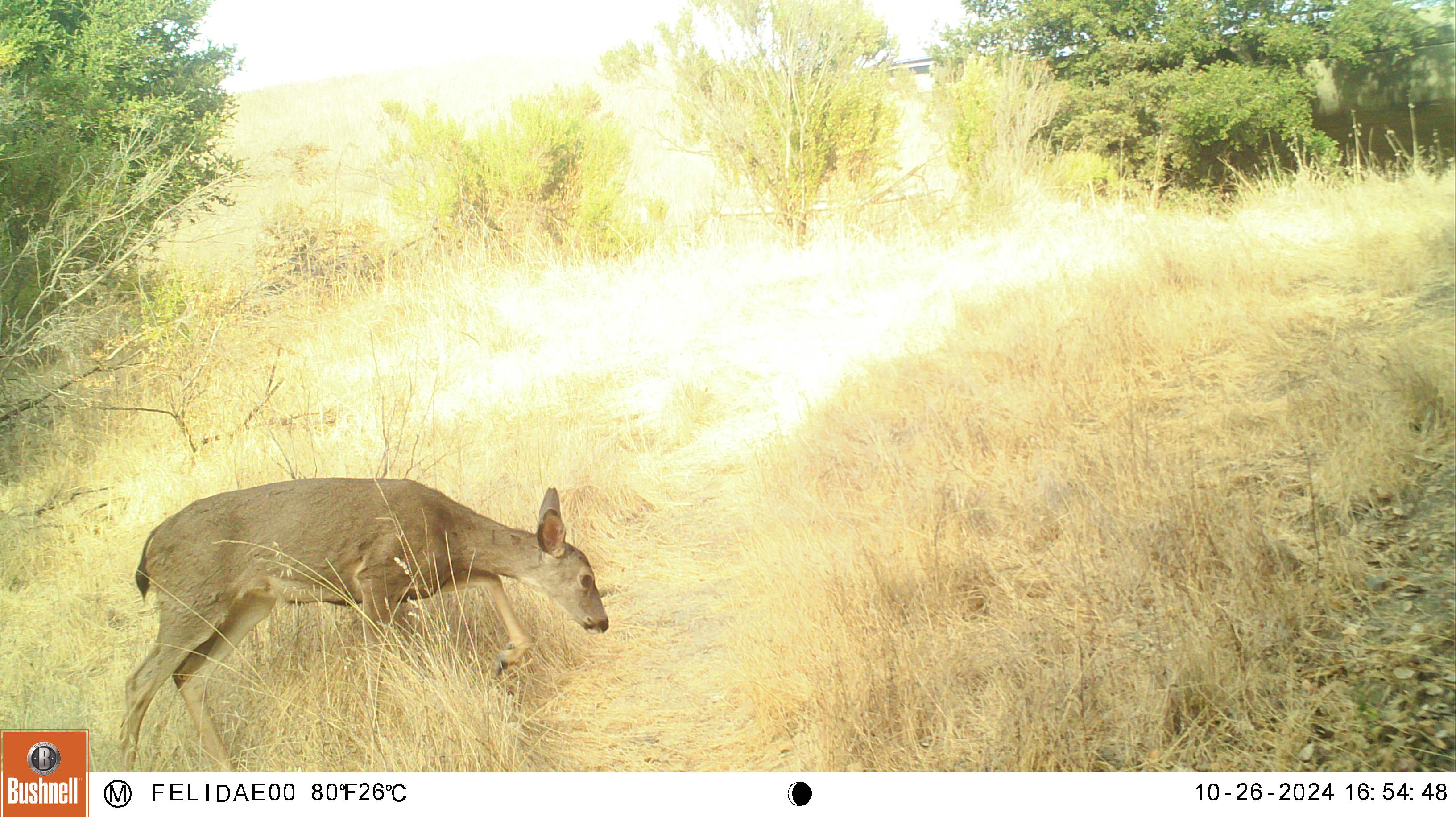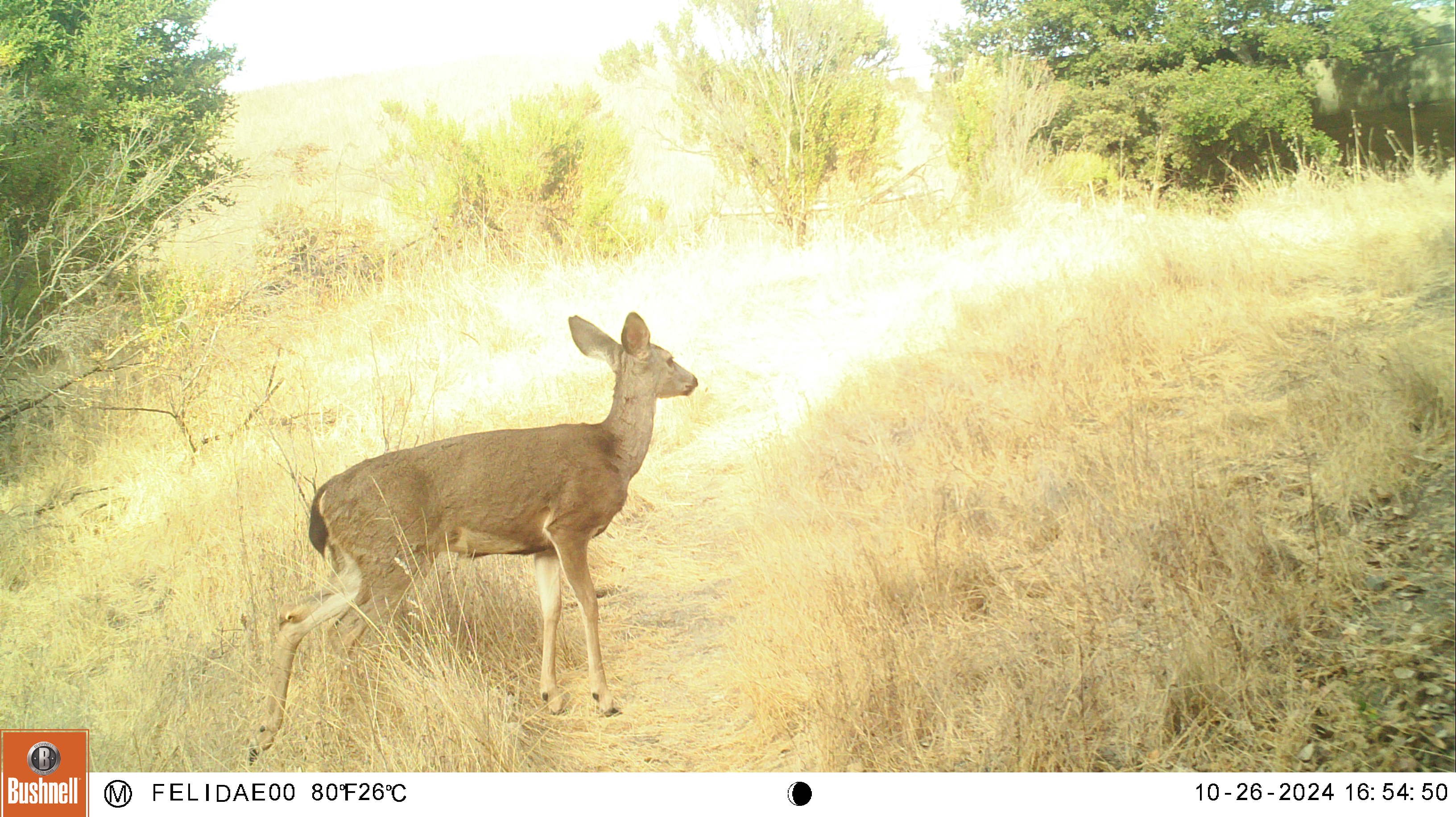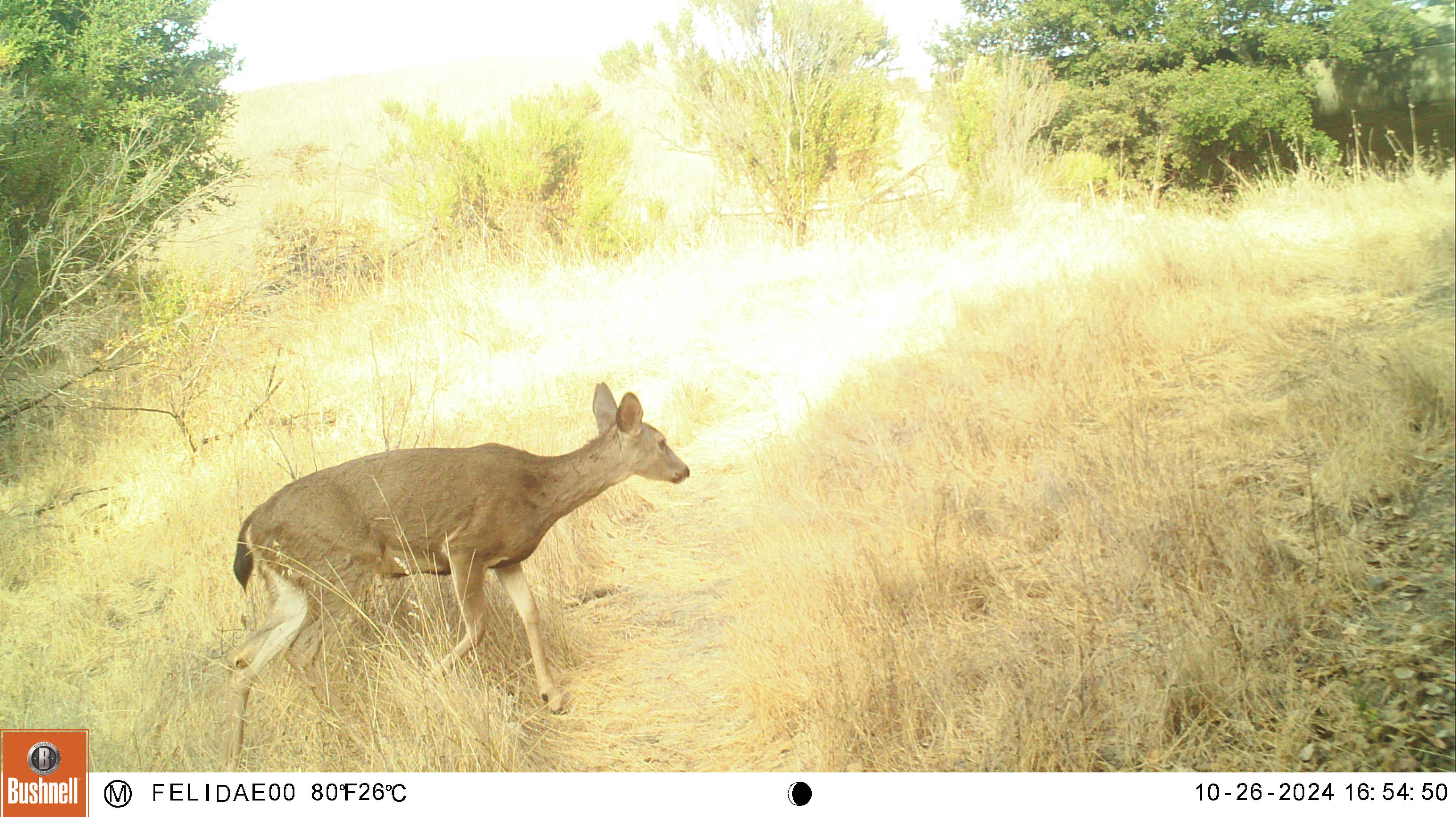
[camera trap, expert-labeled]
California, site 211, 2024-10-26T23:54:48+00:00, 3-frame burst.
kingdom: Animalia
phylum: Chordata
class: Mammalia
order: Artiodactyla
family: Cervidae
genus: Odocoileus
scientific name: Odocoileus hemionus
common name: mule deer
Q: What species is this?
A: Mule deer (Odocoileus hemionus).